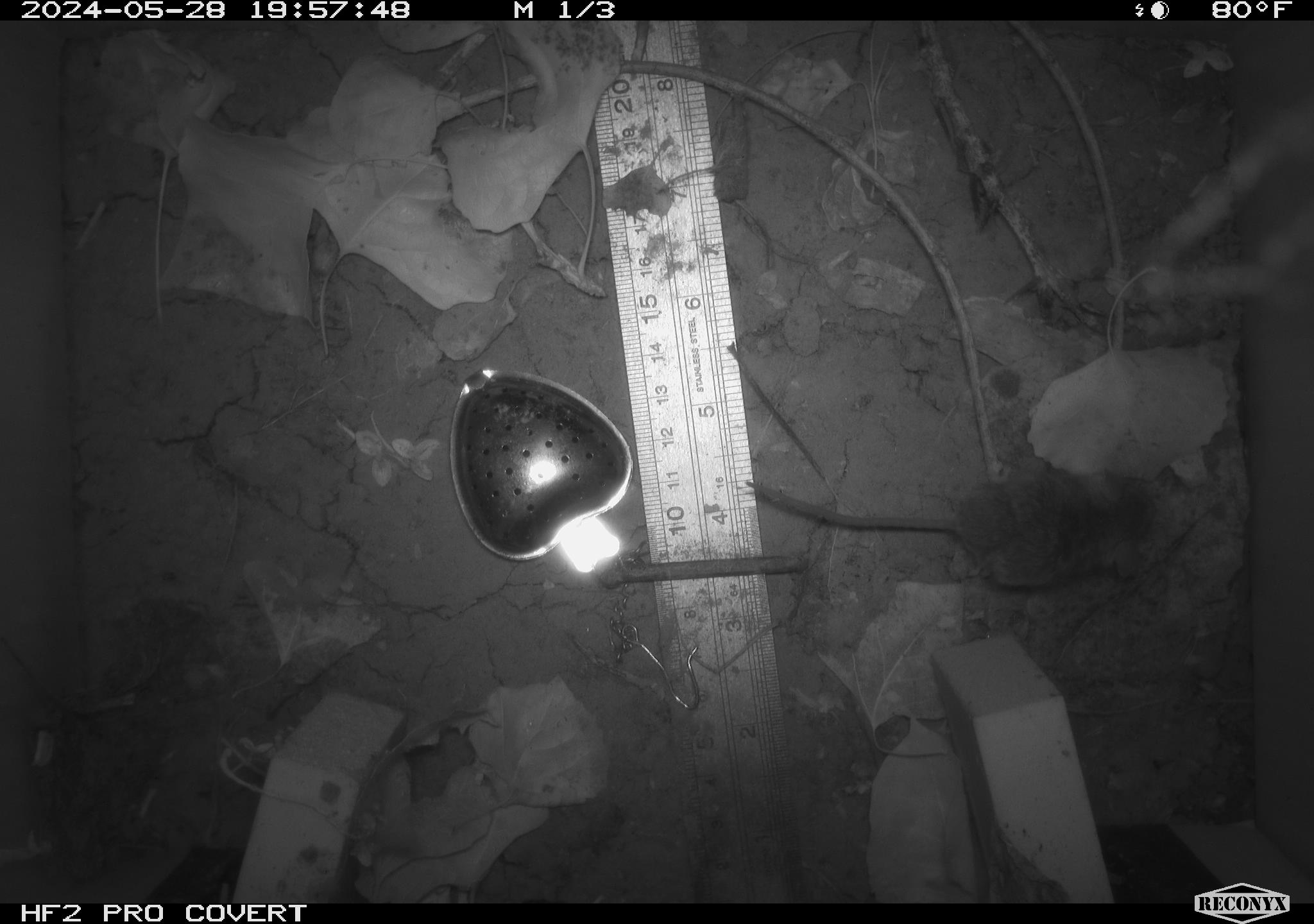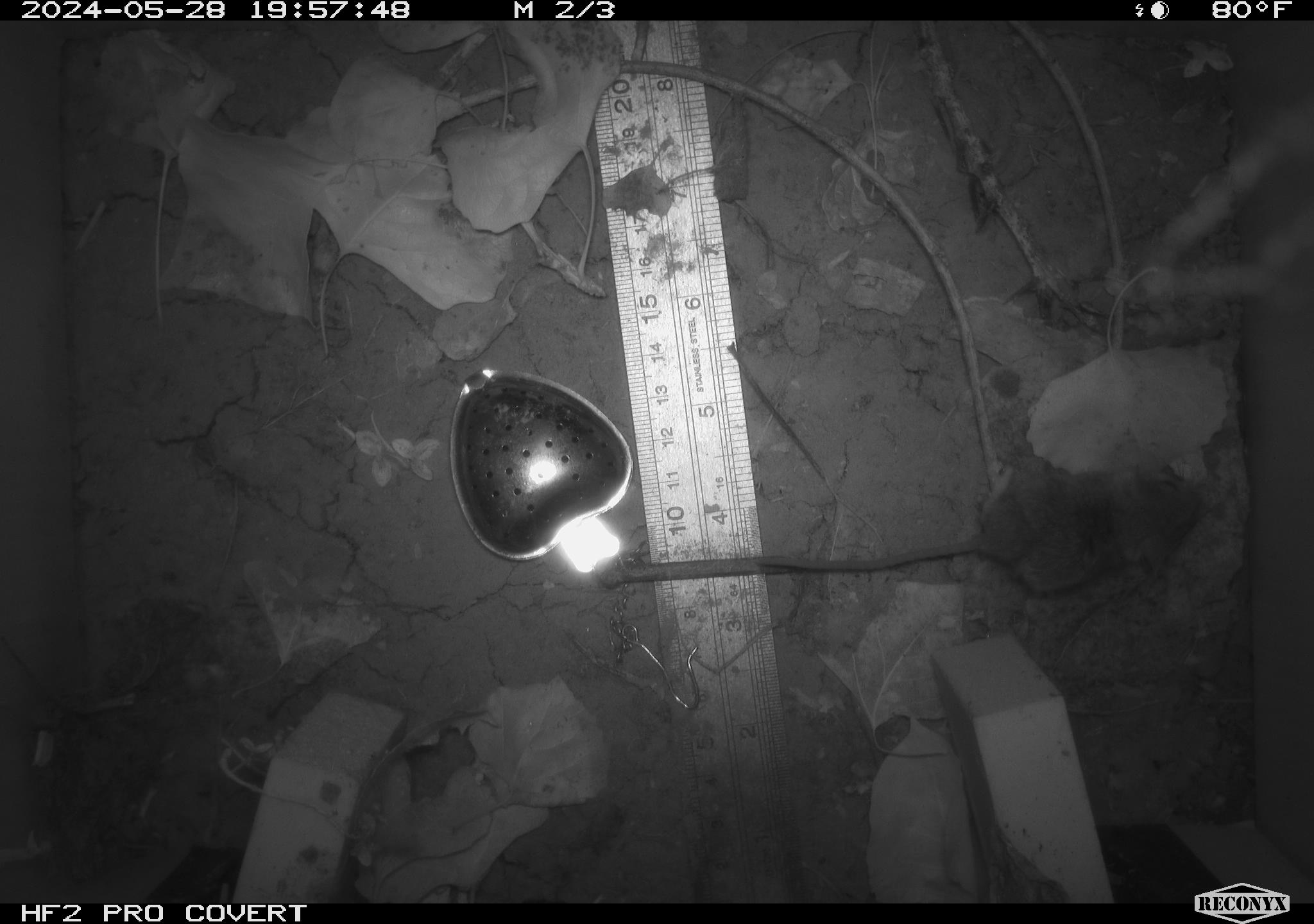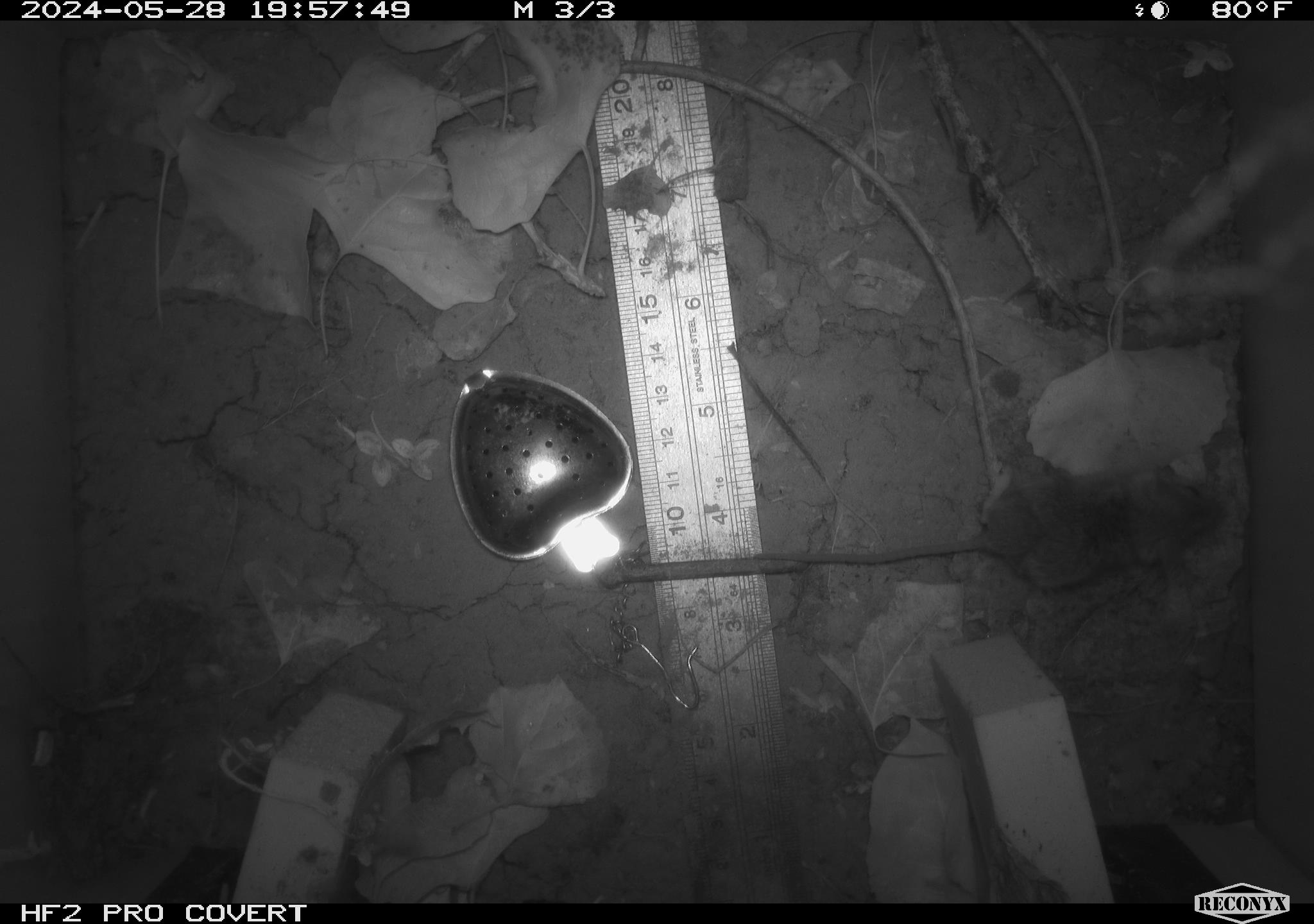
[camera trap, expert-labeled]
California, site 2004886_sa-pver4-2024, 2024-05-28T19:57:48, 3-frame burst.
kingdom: Animalia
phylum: Chordata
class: Mammalia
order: Rodentia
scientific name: Rodentia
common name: mouse species